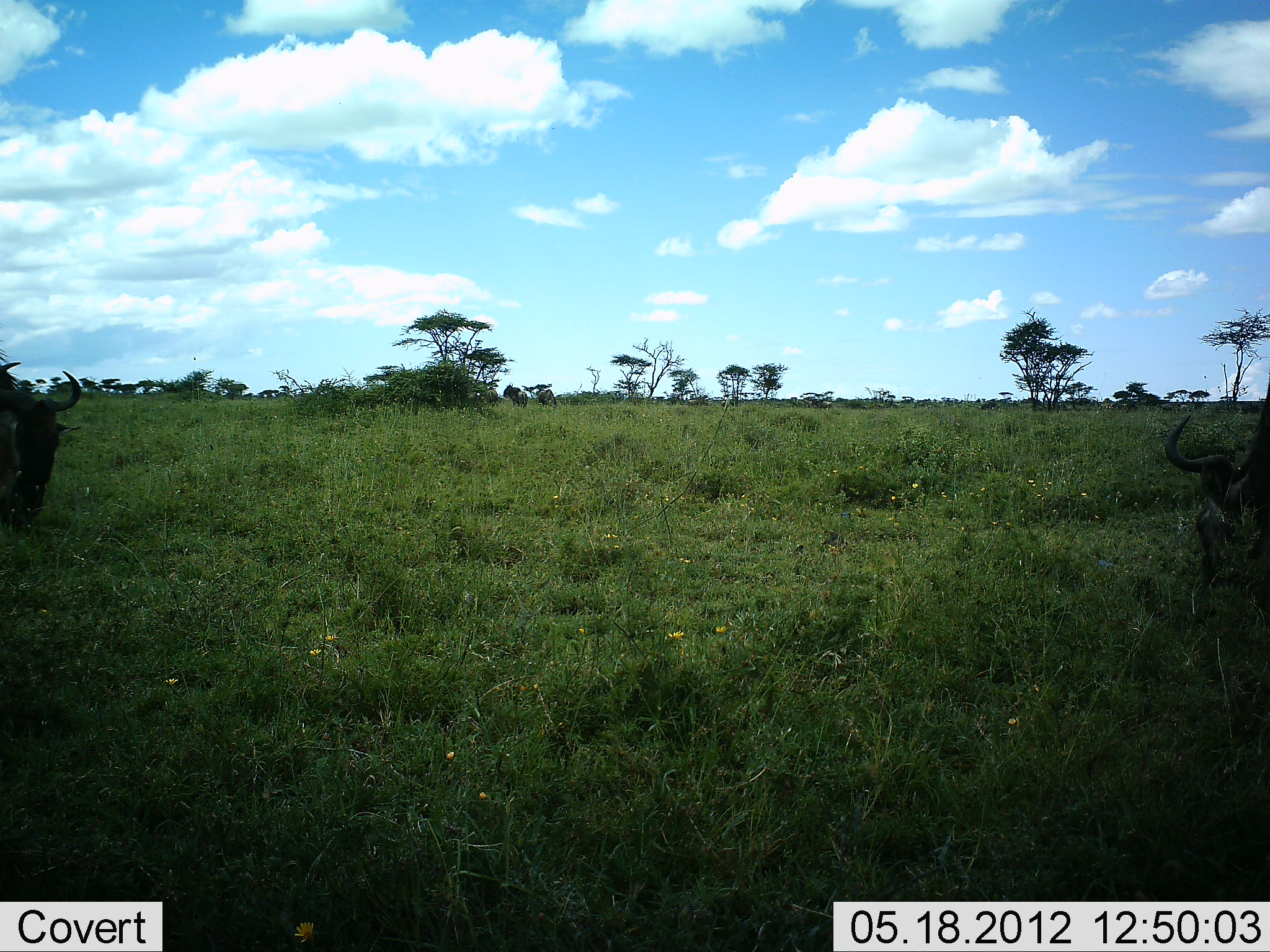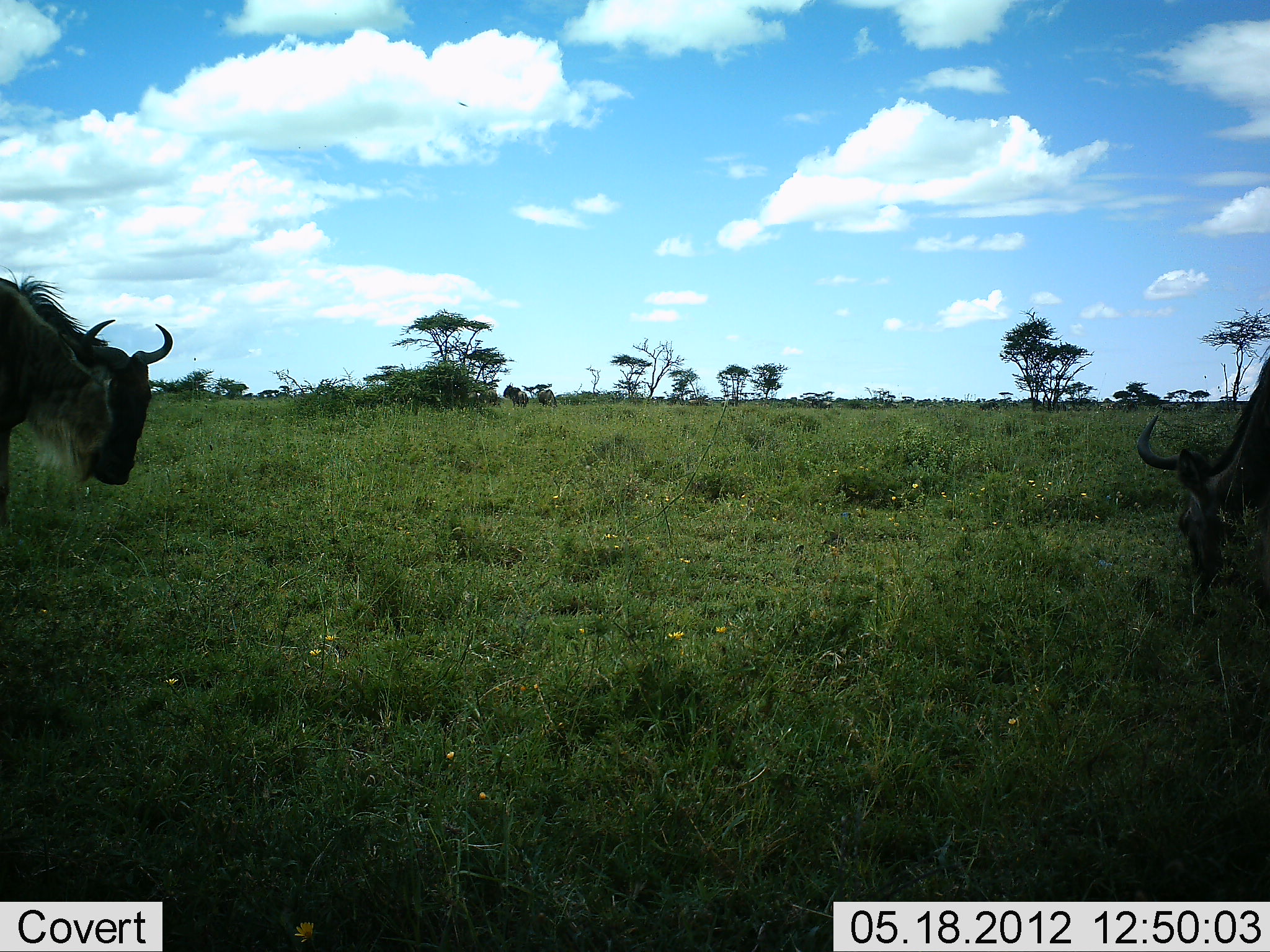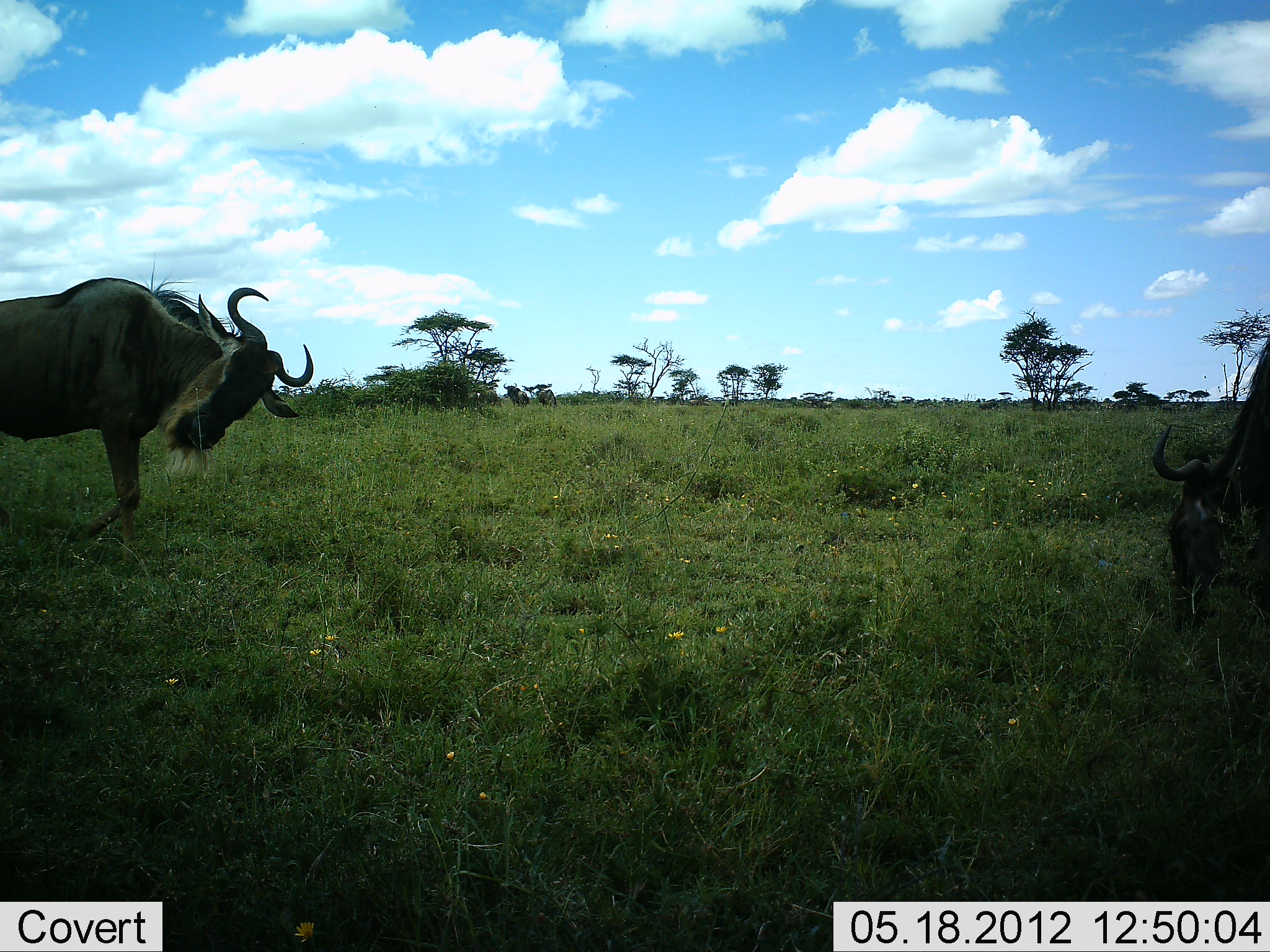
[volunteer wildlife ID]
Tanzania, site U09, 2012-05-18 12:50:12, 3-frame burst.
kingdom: Animalia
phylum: Chordata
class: Mammalia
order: Artiodactyla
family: Bovidae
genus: Connochaetes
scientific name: Connochaetes taurinus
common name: blue wildebeest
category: wildebeest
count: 2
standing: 40%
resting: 0%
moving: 60%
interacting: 10%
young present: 0%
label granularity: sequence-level